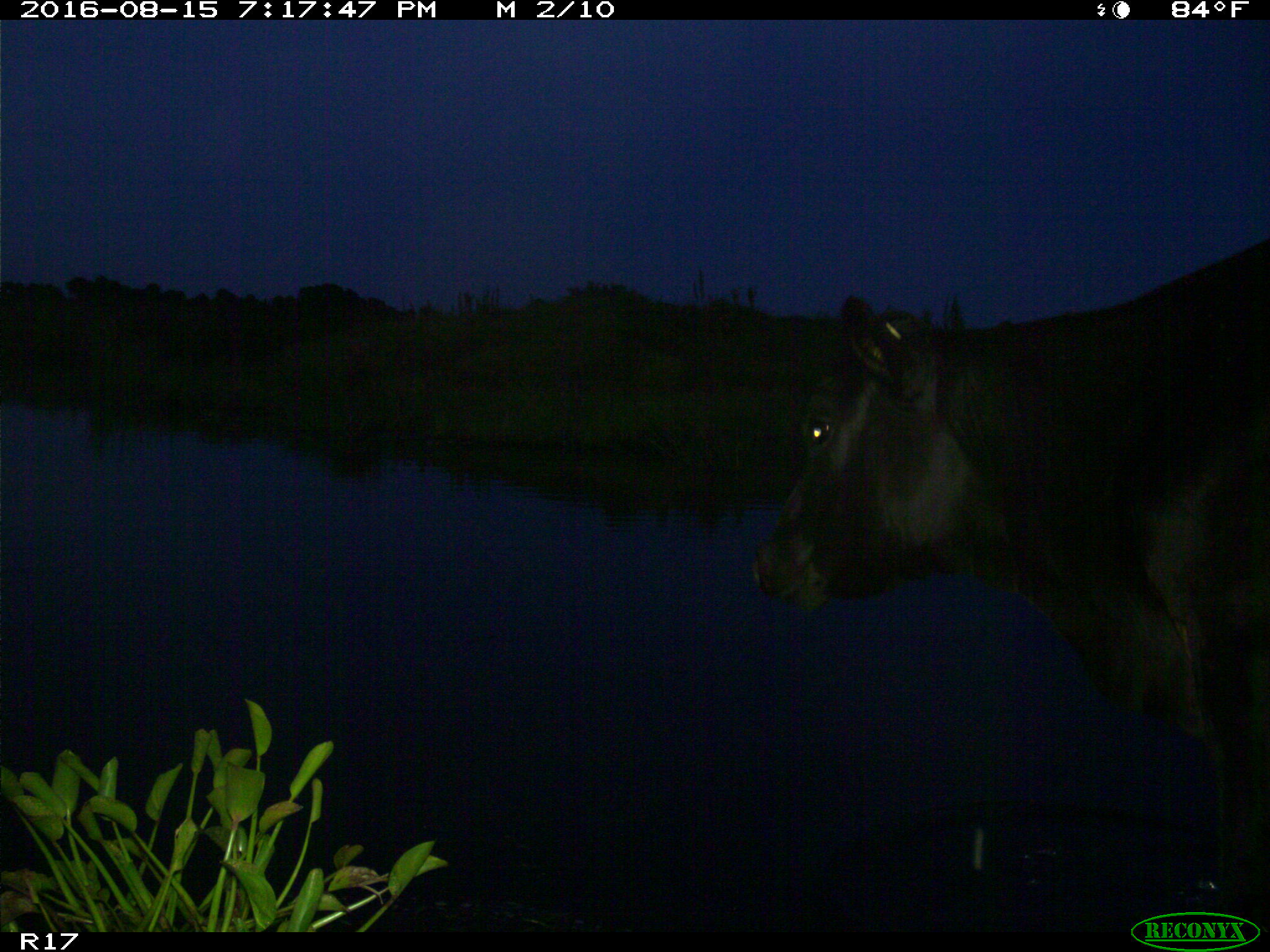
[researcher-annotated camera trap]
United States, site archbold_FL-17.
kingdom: Animalia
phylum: Chordata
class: Mammalia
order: Artiodactyla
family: Bovidae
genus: Bos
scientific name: Bos taurus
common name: domestic cow